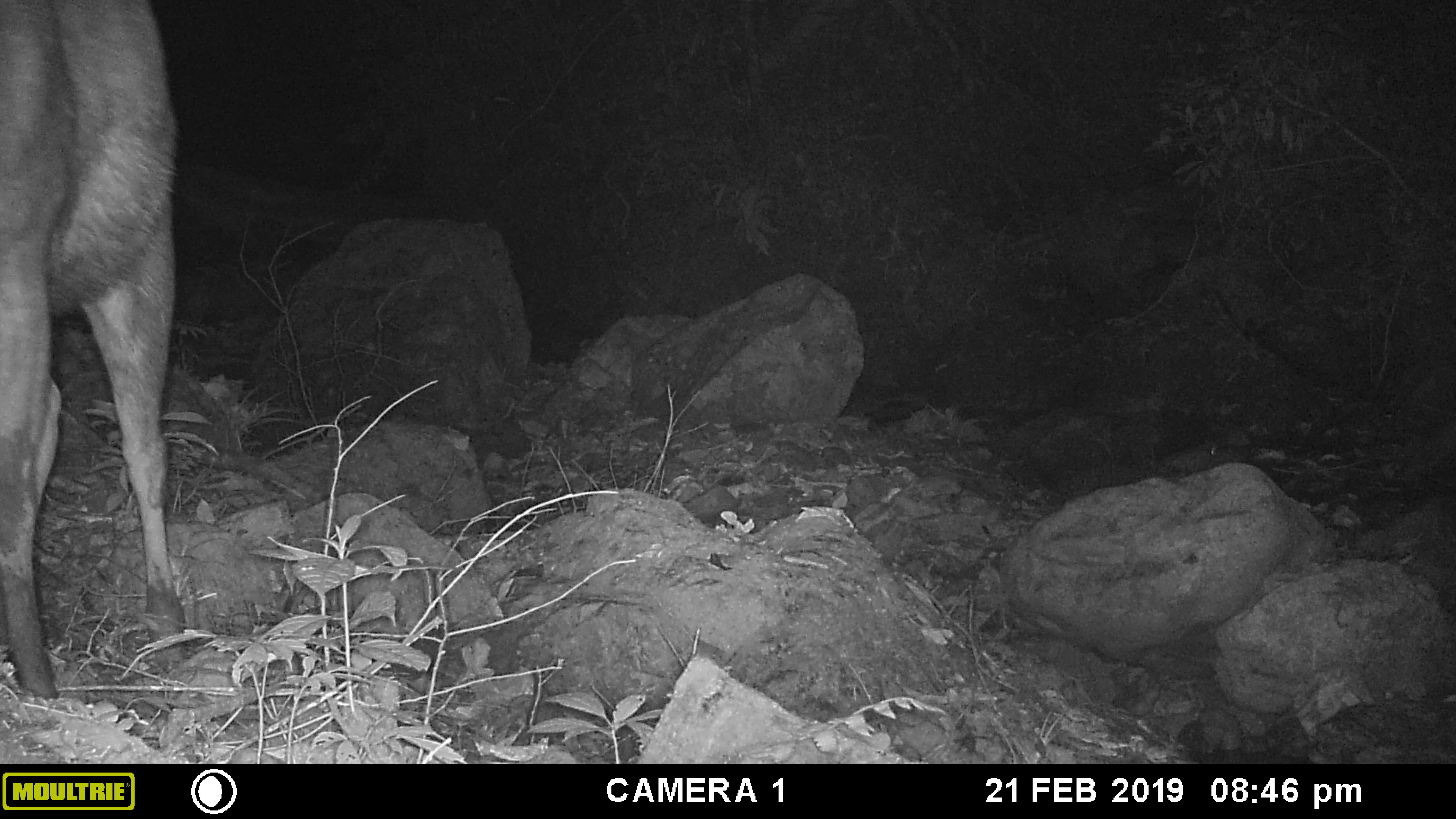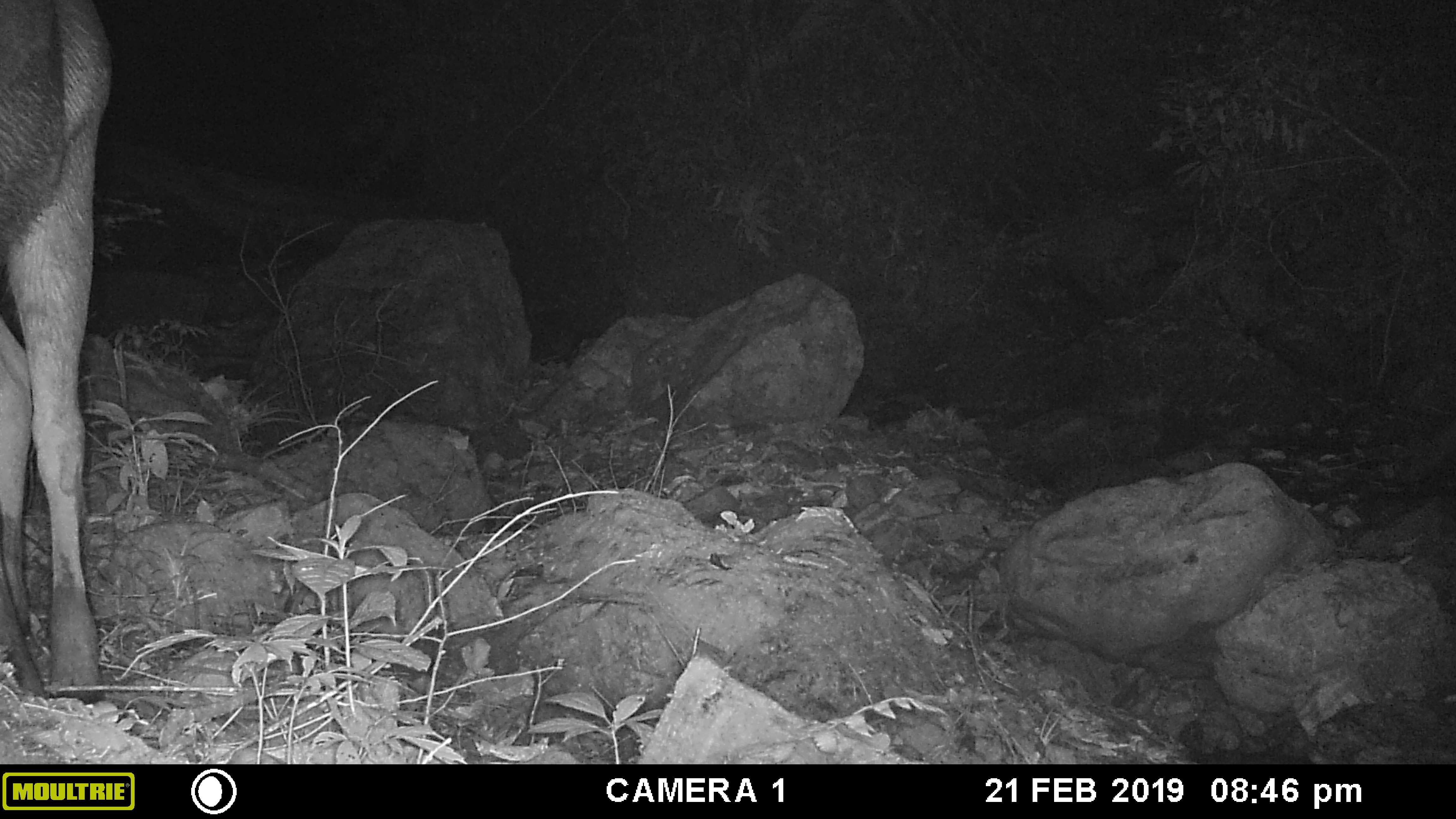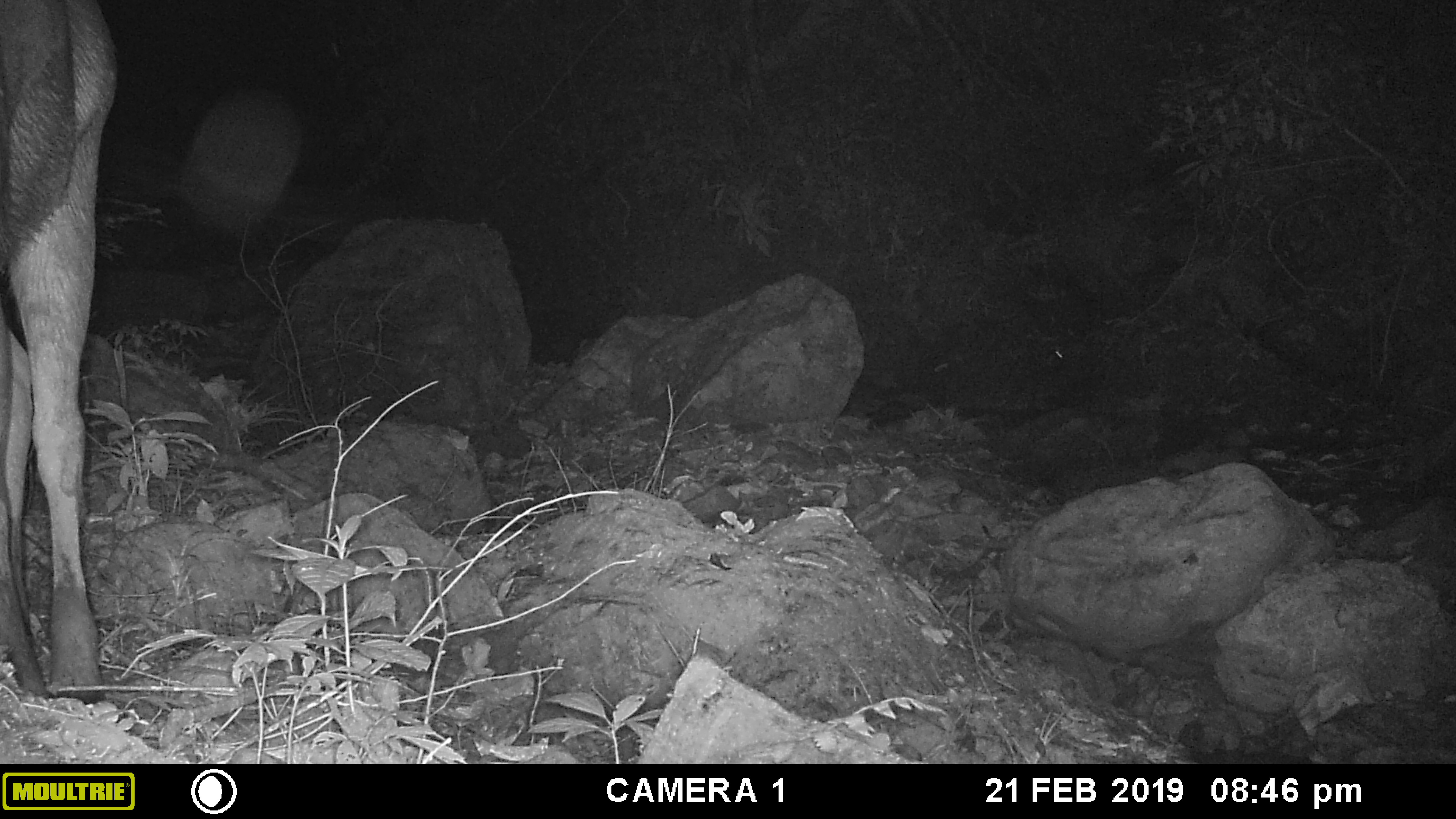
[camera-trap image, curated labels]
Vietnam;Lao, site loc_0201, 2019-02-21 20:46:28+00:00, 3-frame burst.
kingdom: Animalia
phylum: Chordata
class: Mammalia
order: Artiodactyla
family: Cervidae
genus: Rusa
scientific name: Rusa unicolor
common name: sambar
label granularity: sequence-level